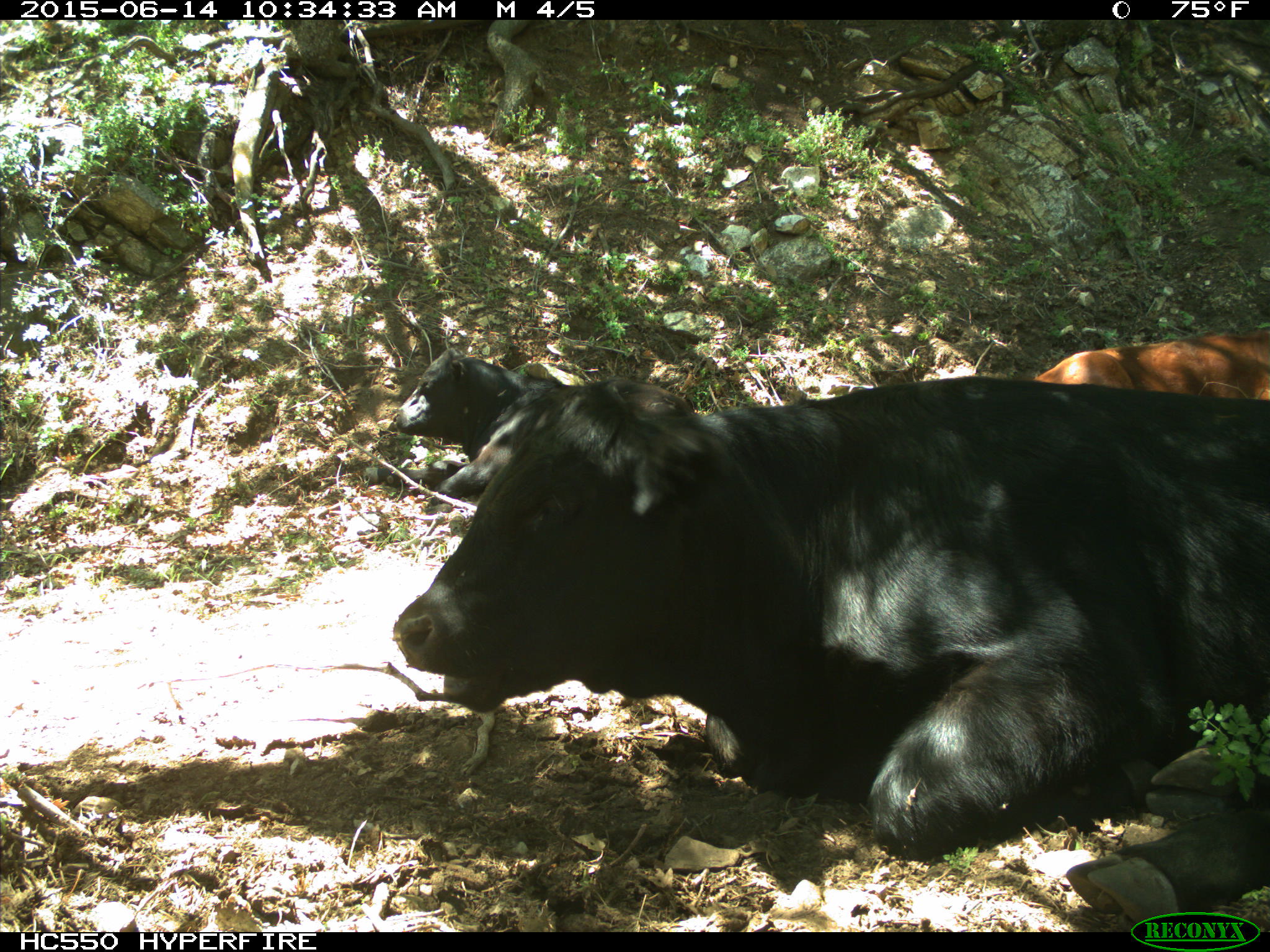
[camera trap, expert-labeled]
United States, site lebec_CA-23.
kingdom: Animalia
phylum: Chordata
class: Mammalia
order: Artiodactyla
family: Bovidae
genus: Bos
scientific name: Bos taurus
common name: domestic cow